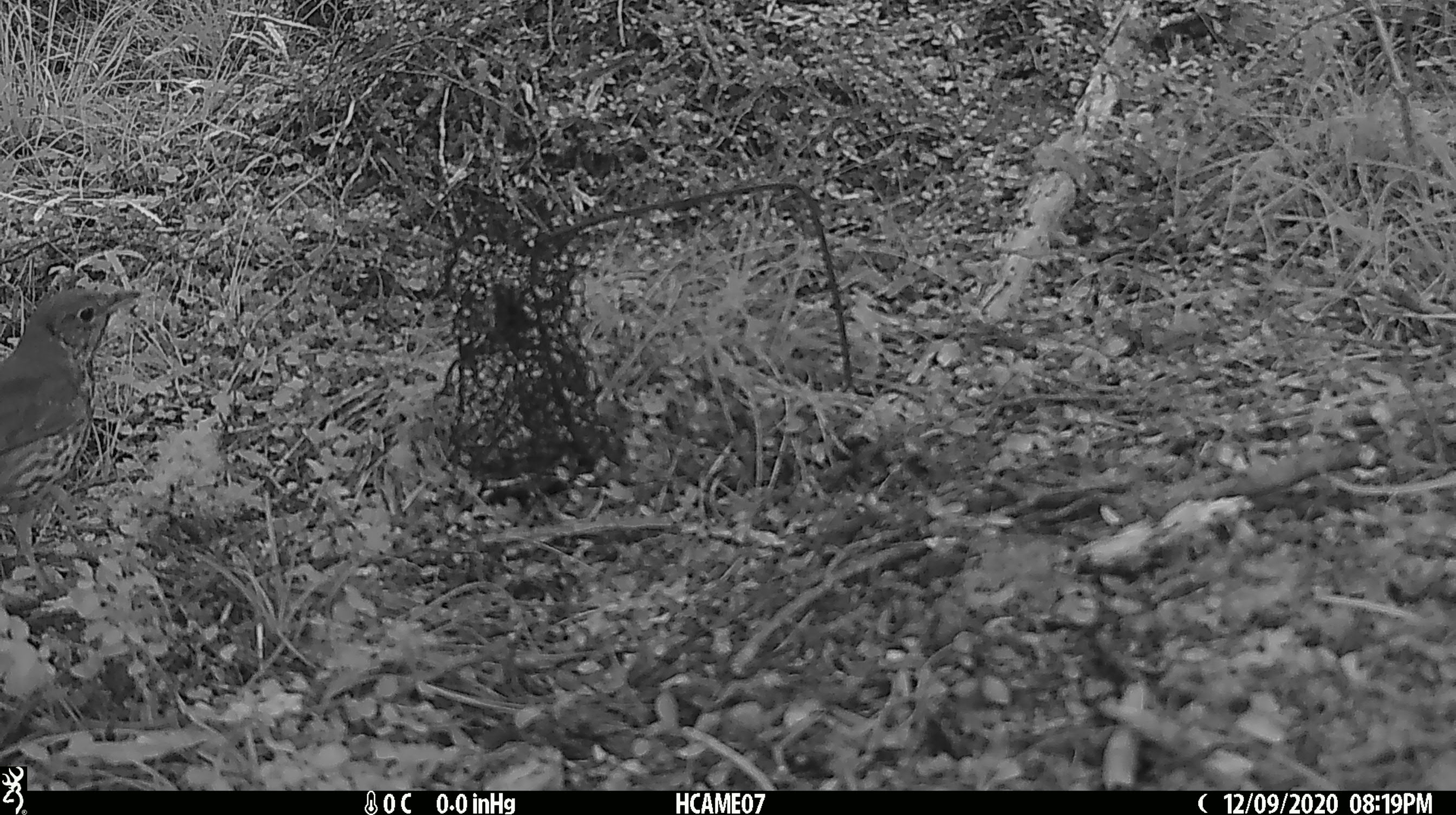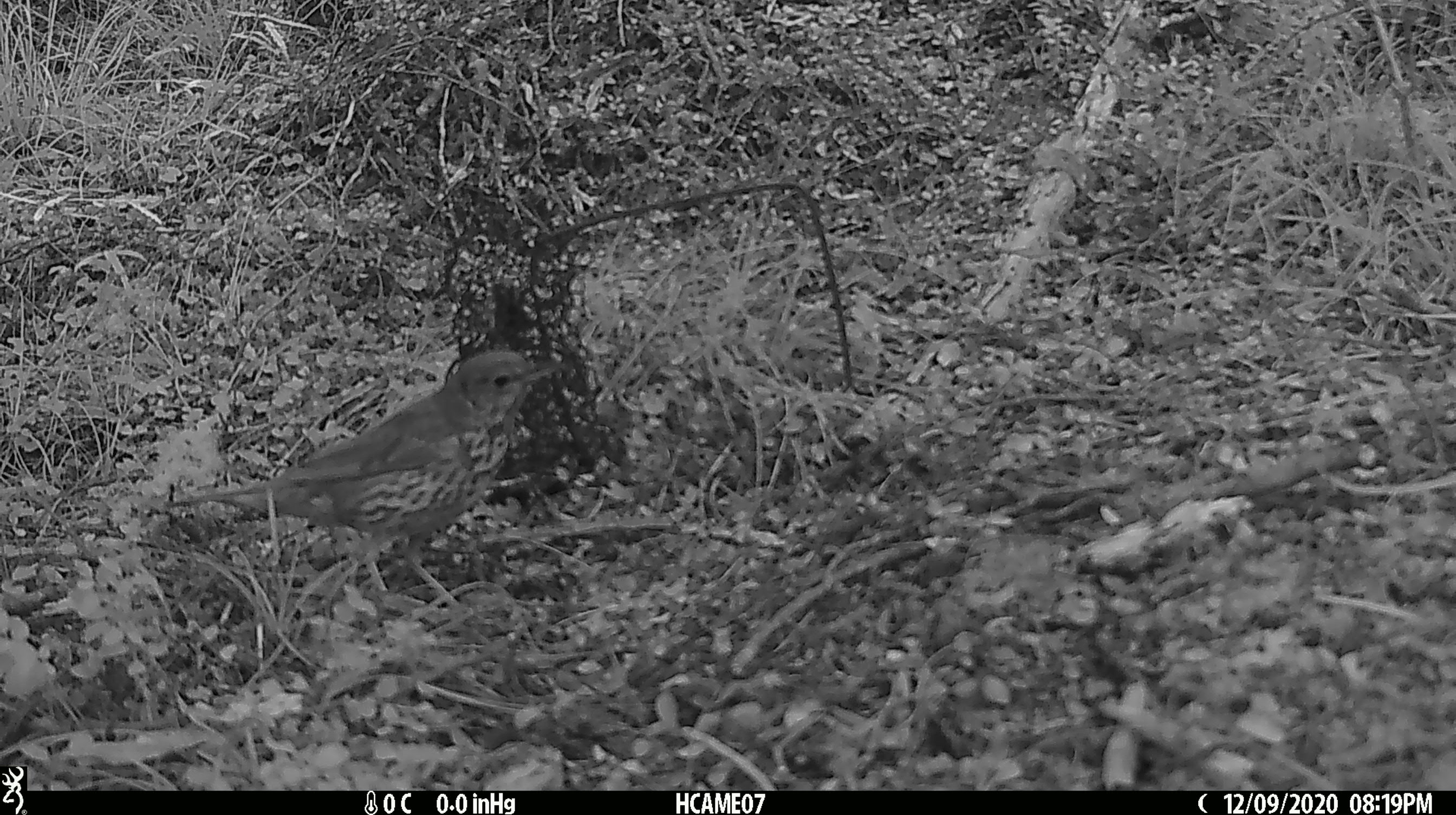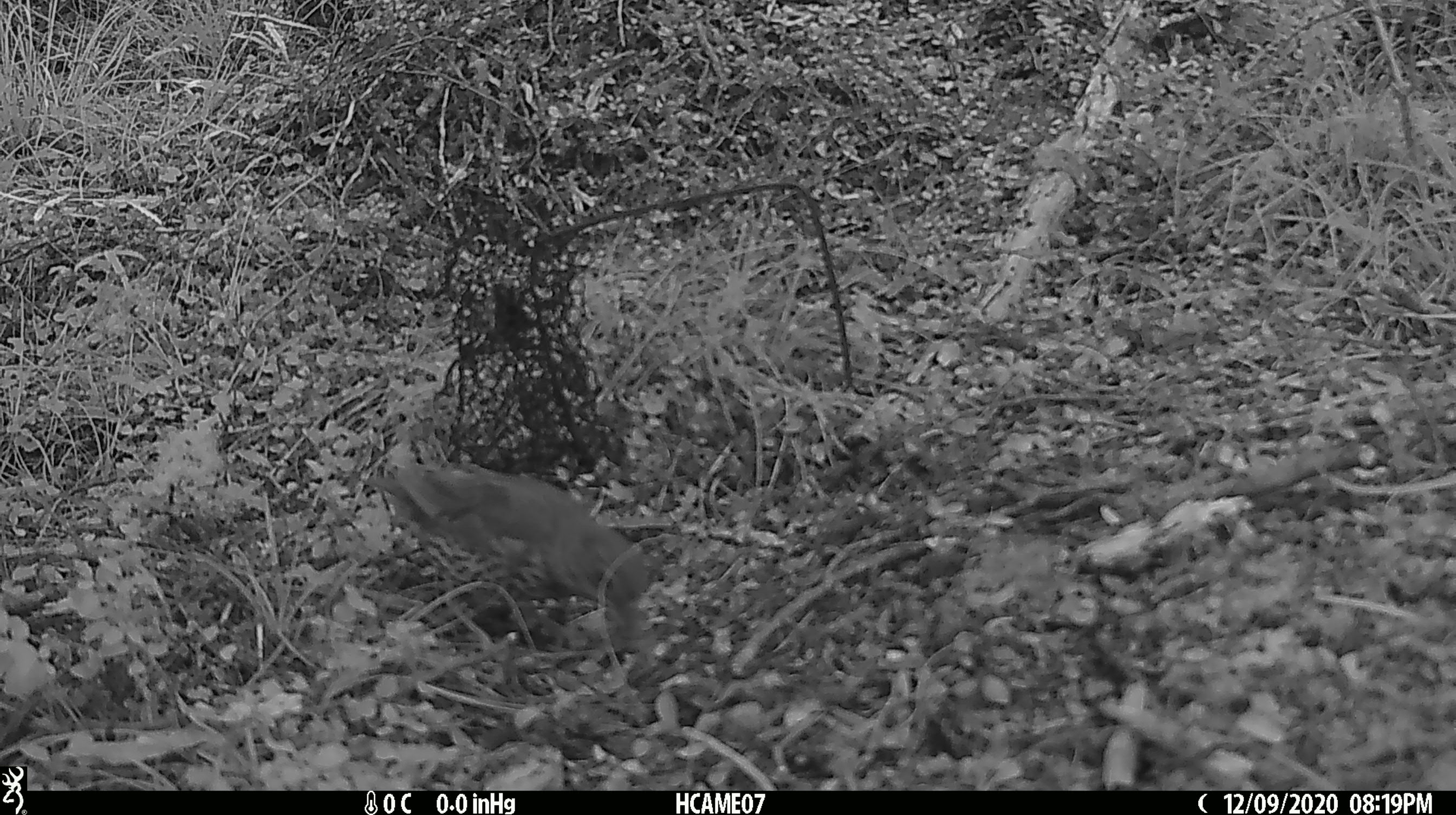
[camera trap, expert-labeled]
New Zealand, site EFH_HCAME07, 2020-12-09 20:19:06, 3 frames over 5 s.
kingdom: Animalia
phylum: Chordata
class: Aves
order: Passeriformes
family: Turdidae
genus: Turdus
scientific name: Turdus philomelos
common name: song thrush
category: thrush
Thrush (song thrush) (Turdus philomelos).